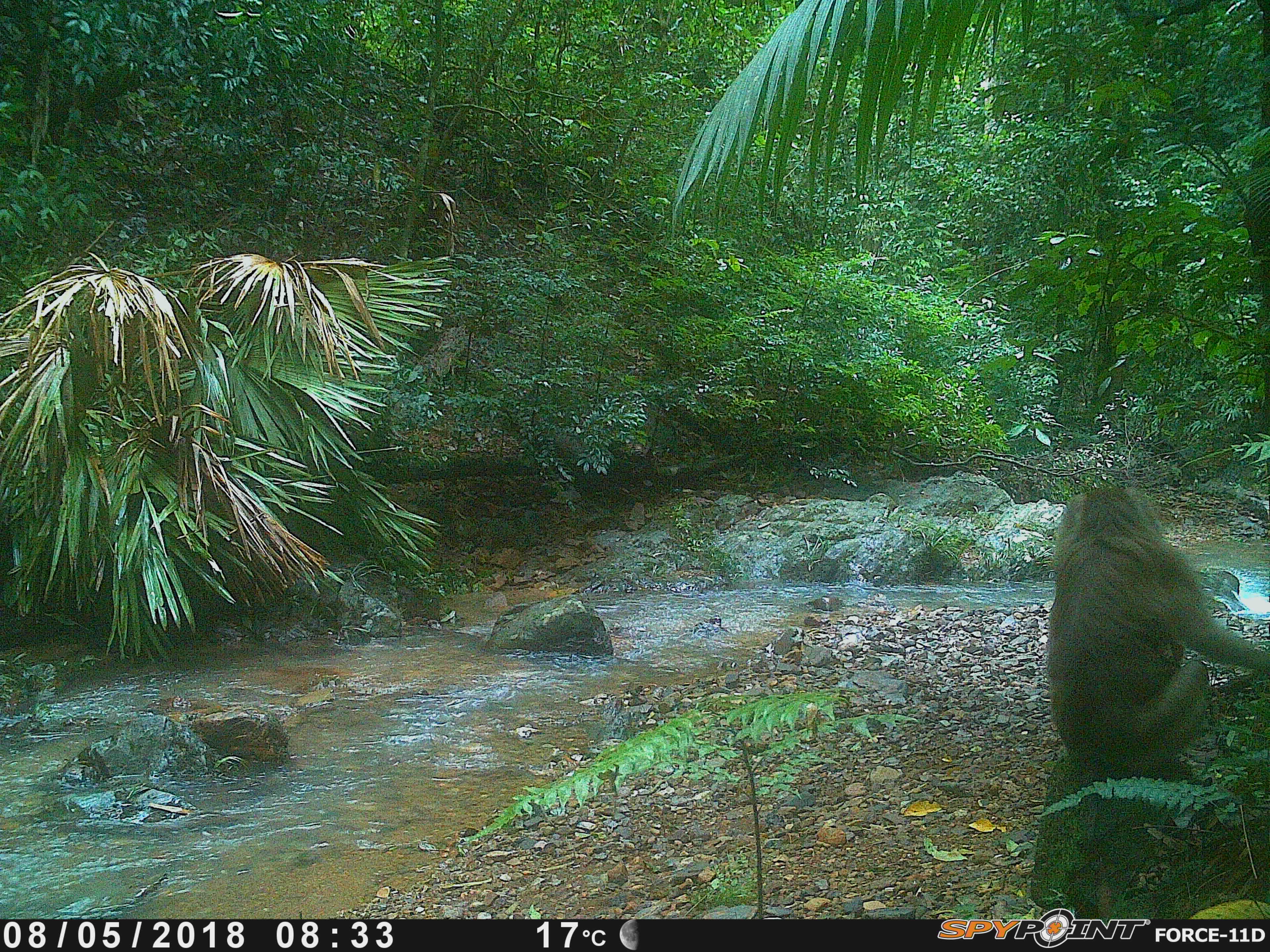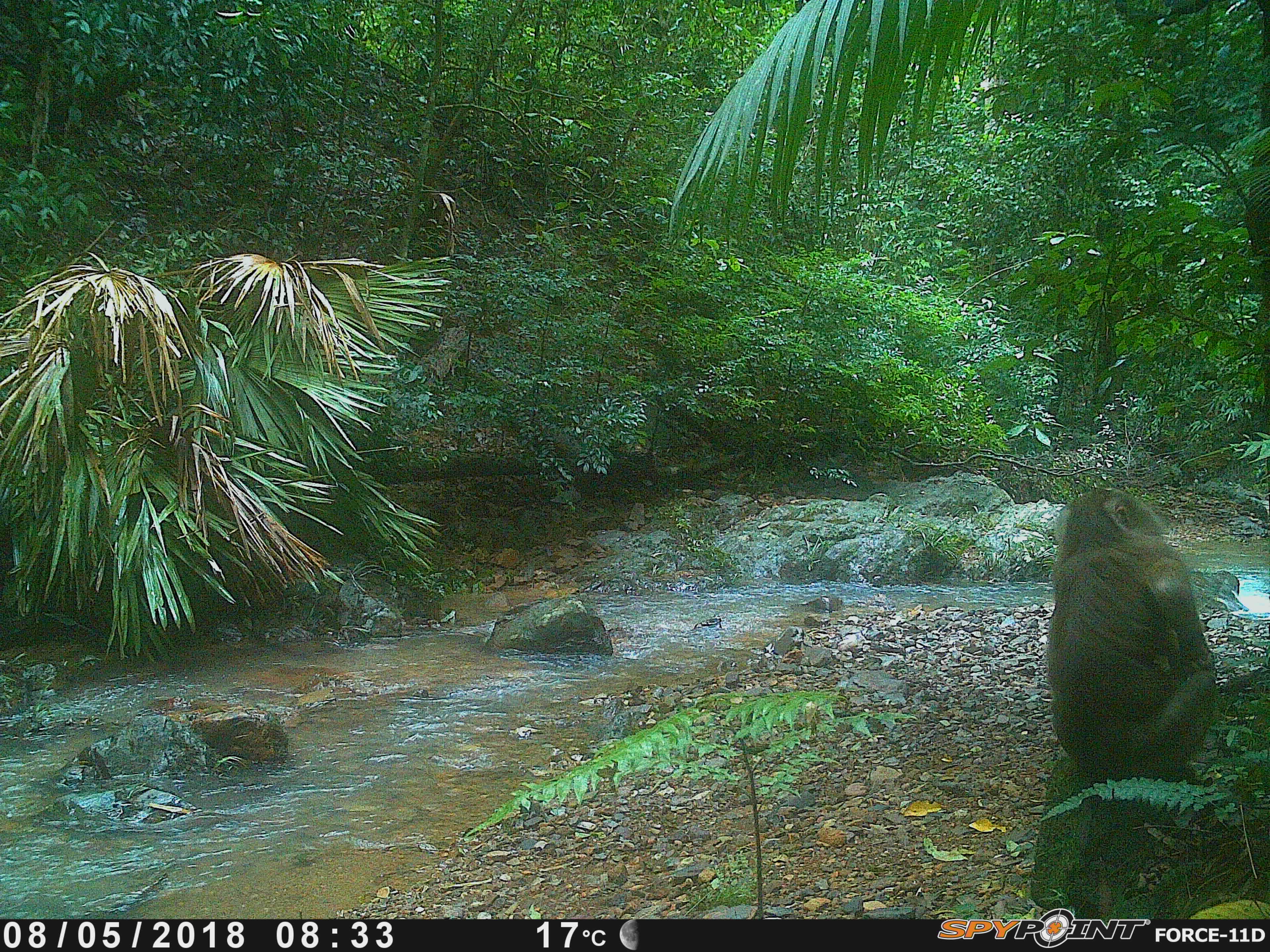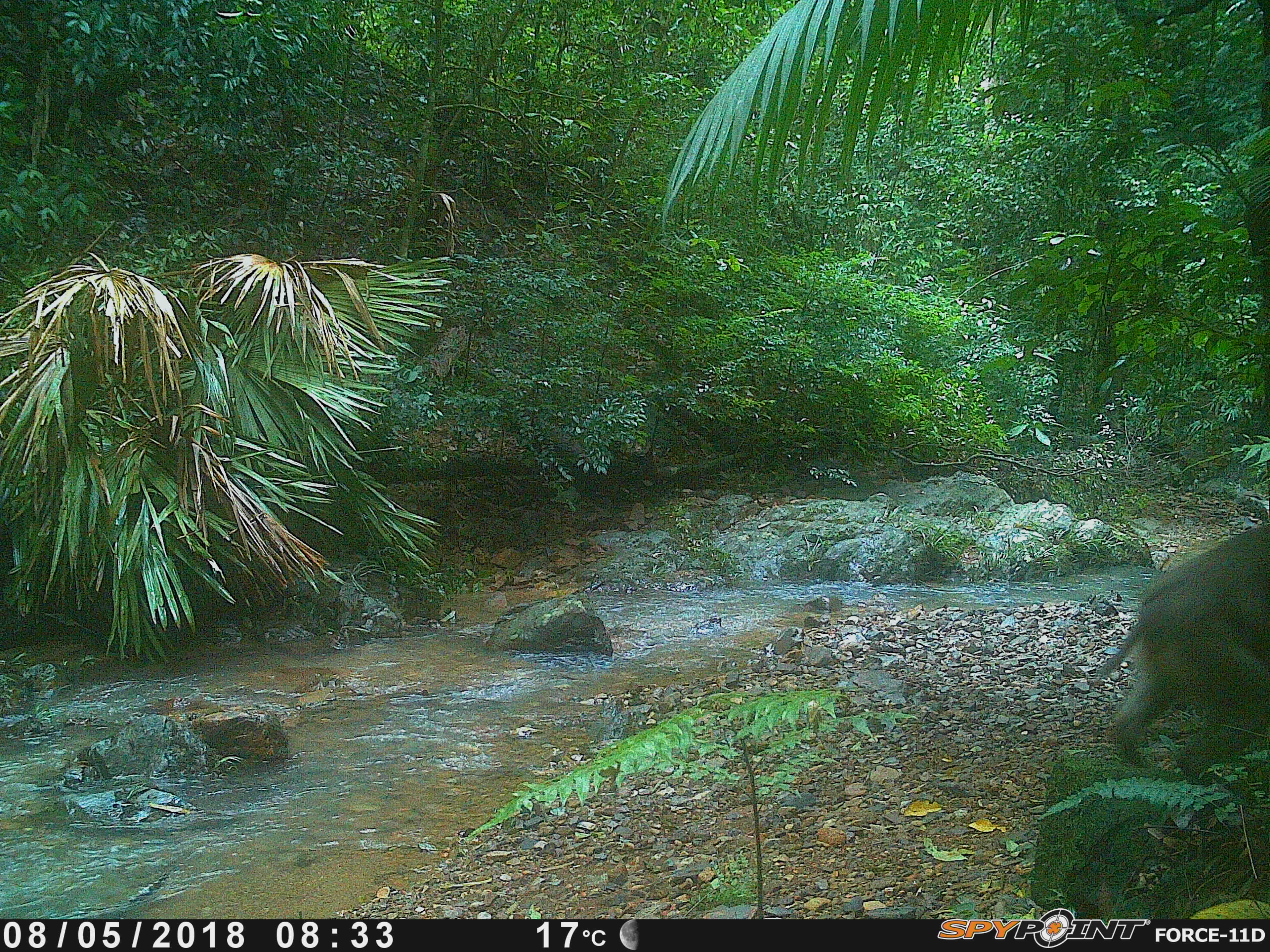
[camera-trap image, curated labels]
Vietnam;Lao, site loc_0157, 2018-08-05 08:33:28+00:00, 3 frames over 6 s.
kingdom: Animalia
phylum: Chordata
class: Mammalia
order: Primates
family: Cercopithecidae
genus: Macaca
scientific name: Macaca nemestrina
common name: pig-tailed macaque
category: pig tailed macaque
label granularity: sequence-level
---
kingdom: Animalia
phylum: Chordata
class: Mammalia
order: Artiodactyla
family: Suidae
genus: Sus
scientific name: Sus scrofa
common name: eurasian wild pig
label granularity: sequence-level